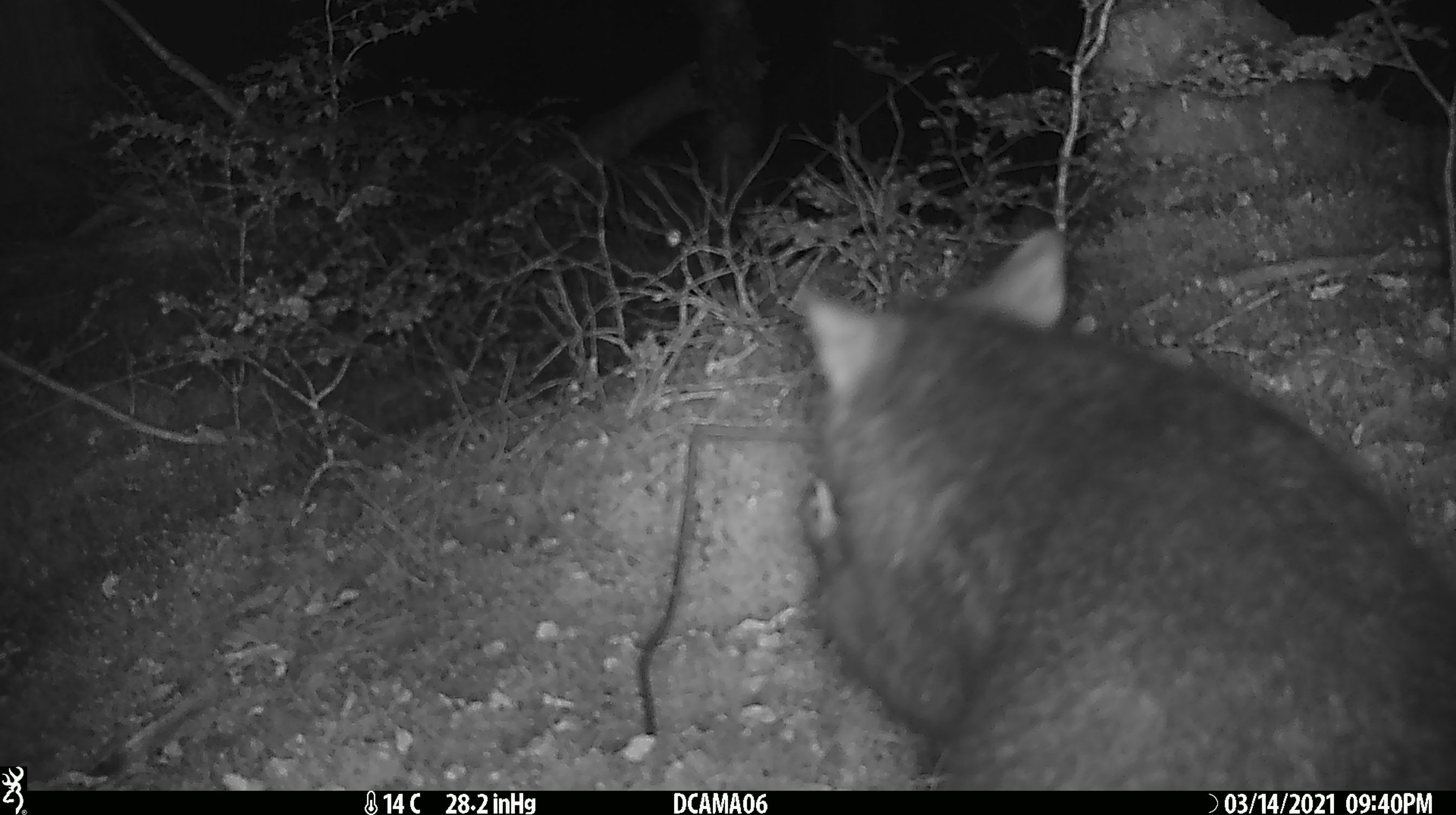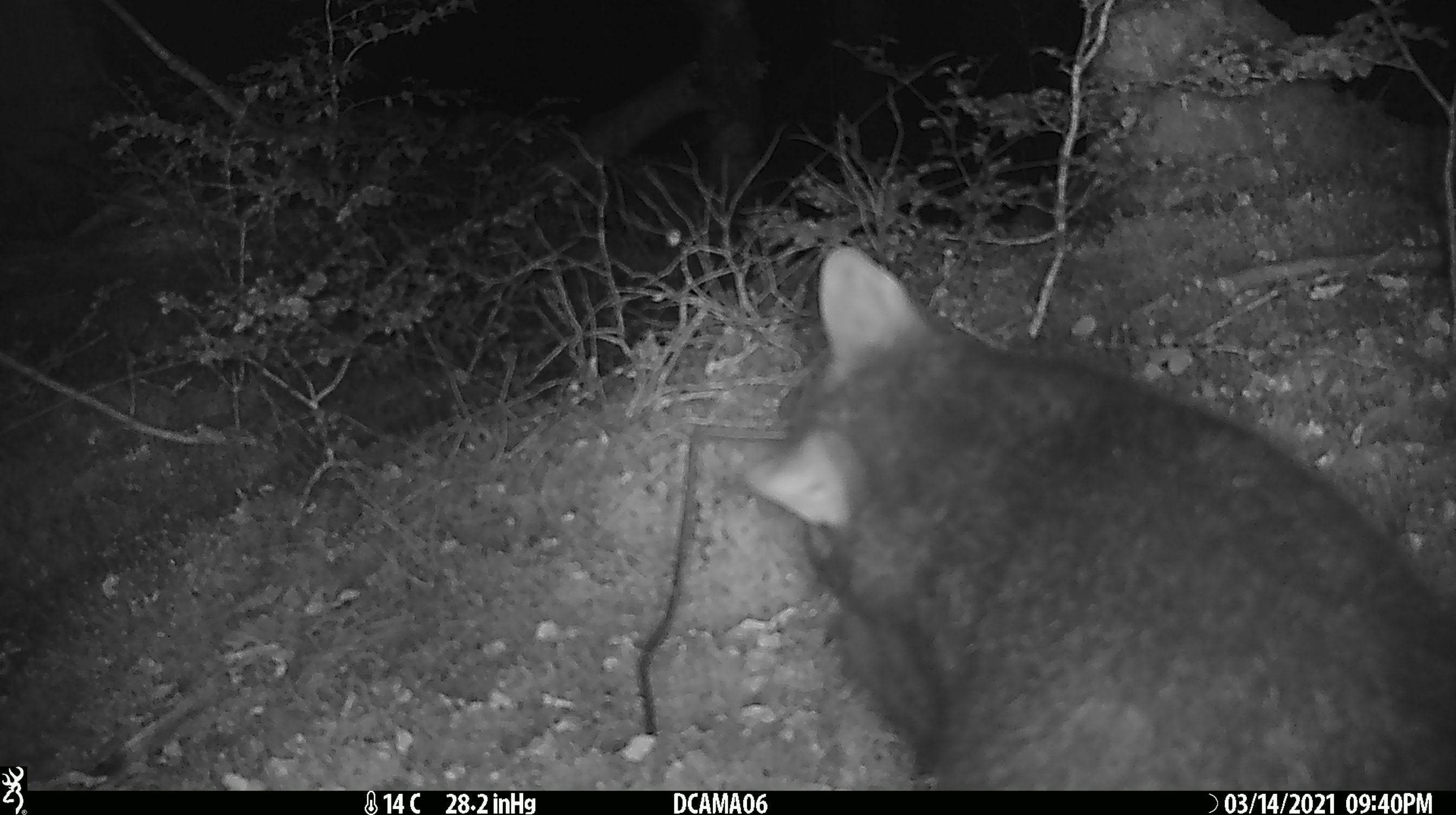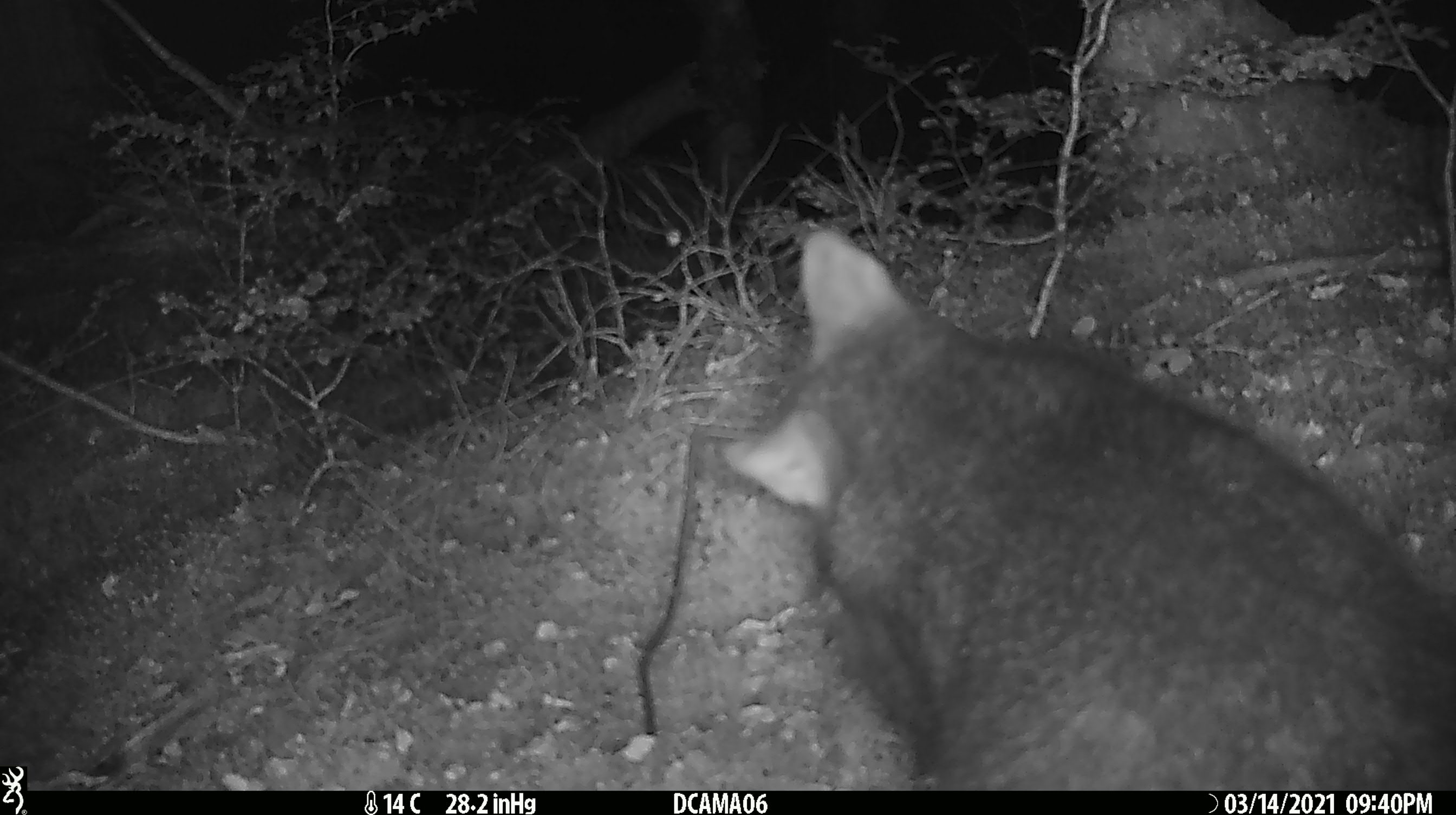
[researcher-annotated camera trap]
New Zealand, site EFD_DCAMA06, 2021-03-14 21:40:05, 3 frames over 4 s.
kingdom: Animalia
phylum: Chordata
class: Mammalia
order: Diprotodontia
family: Phalangeridae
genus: Trichosurus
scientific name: Trichosurus vulpecula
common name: common brushtail possum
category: possum